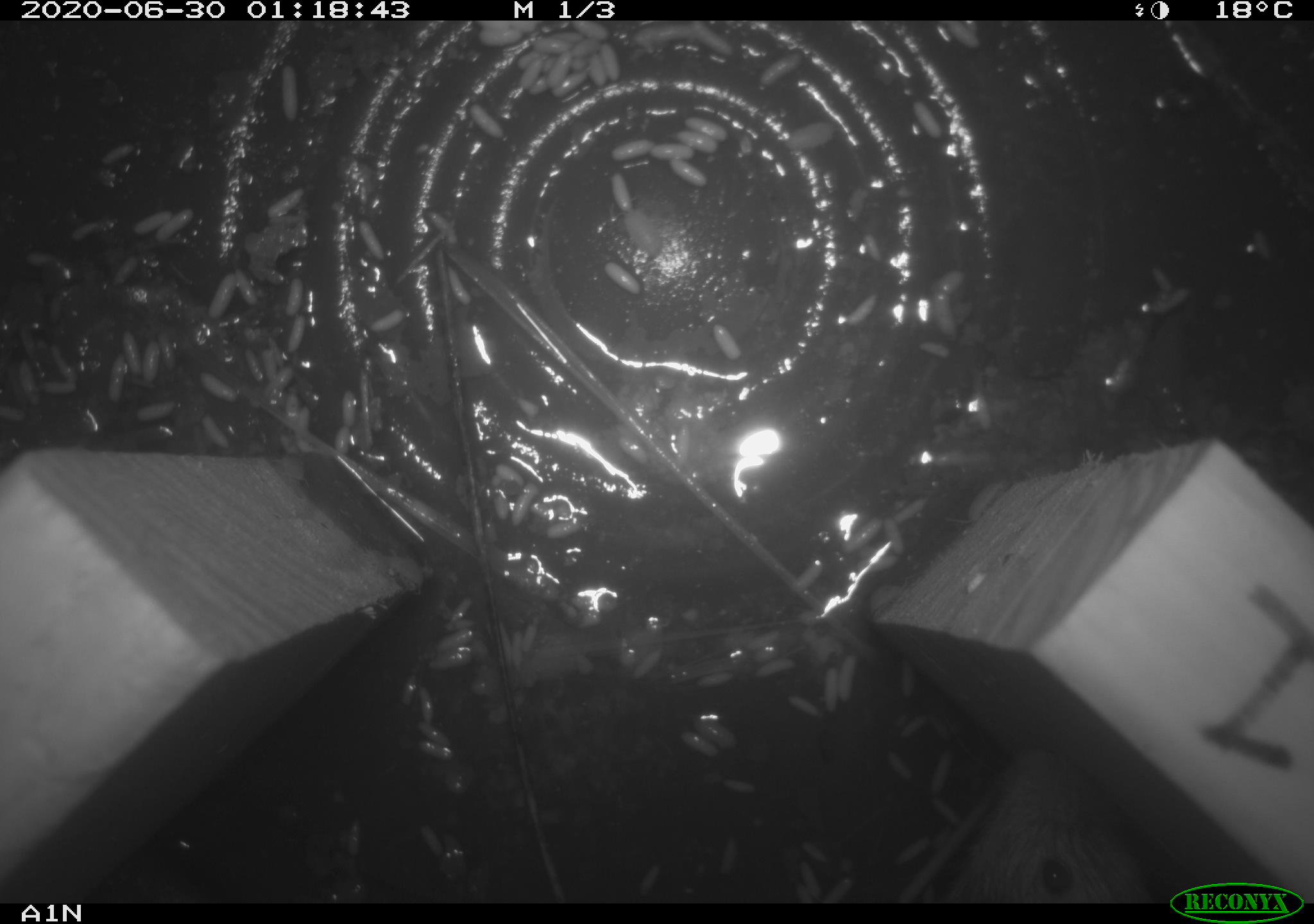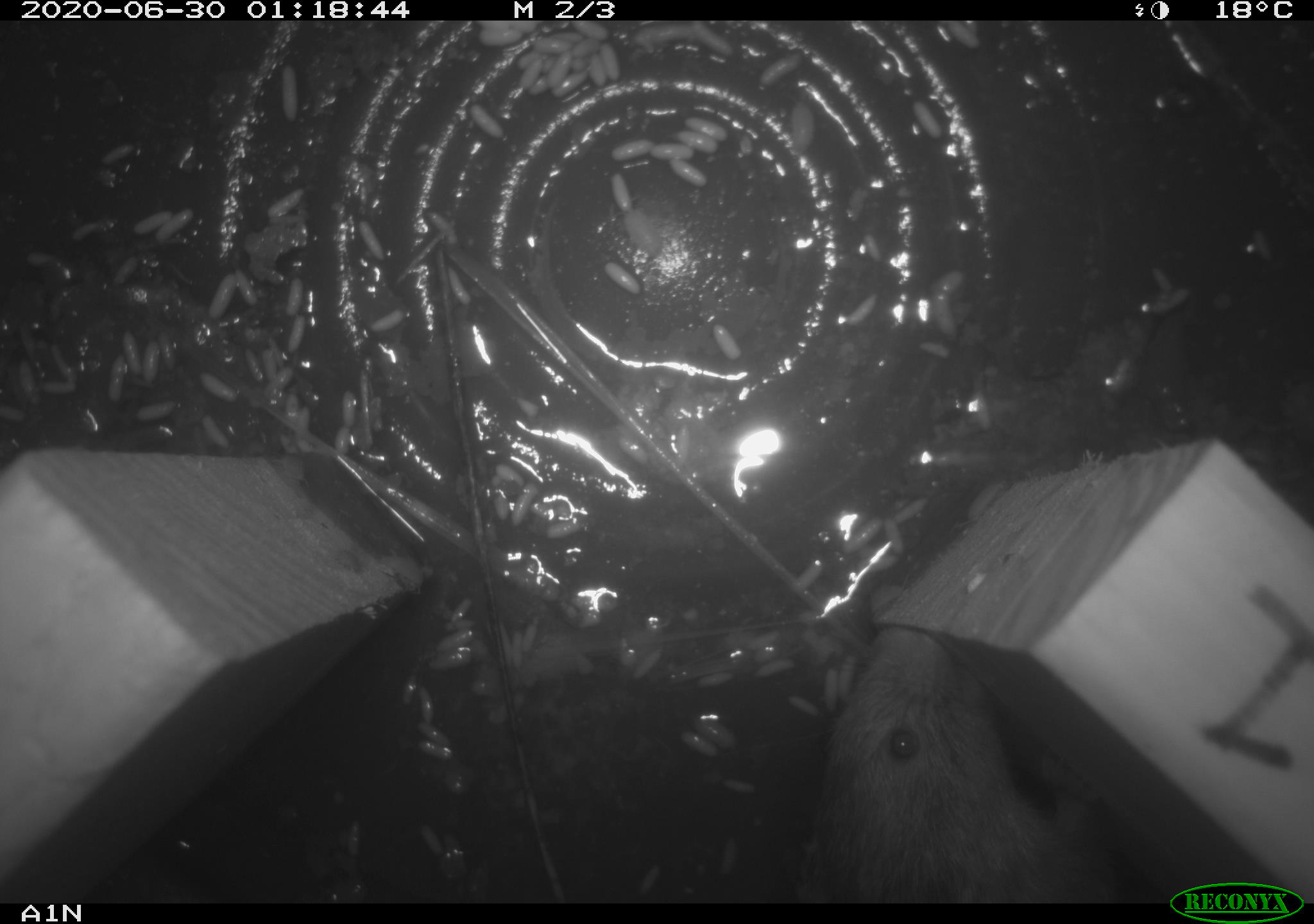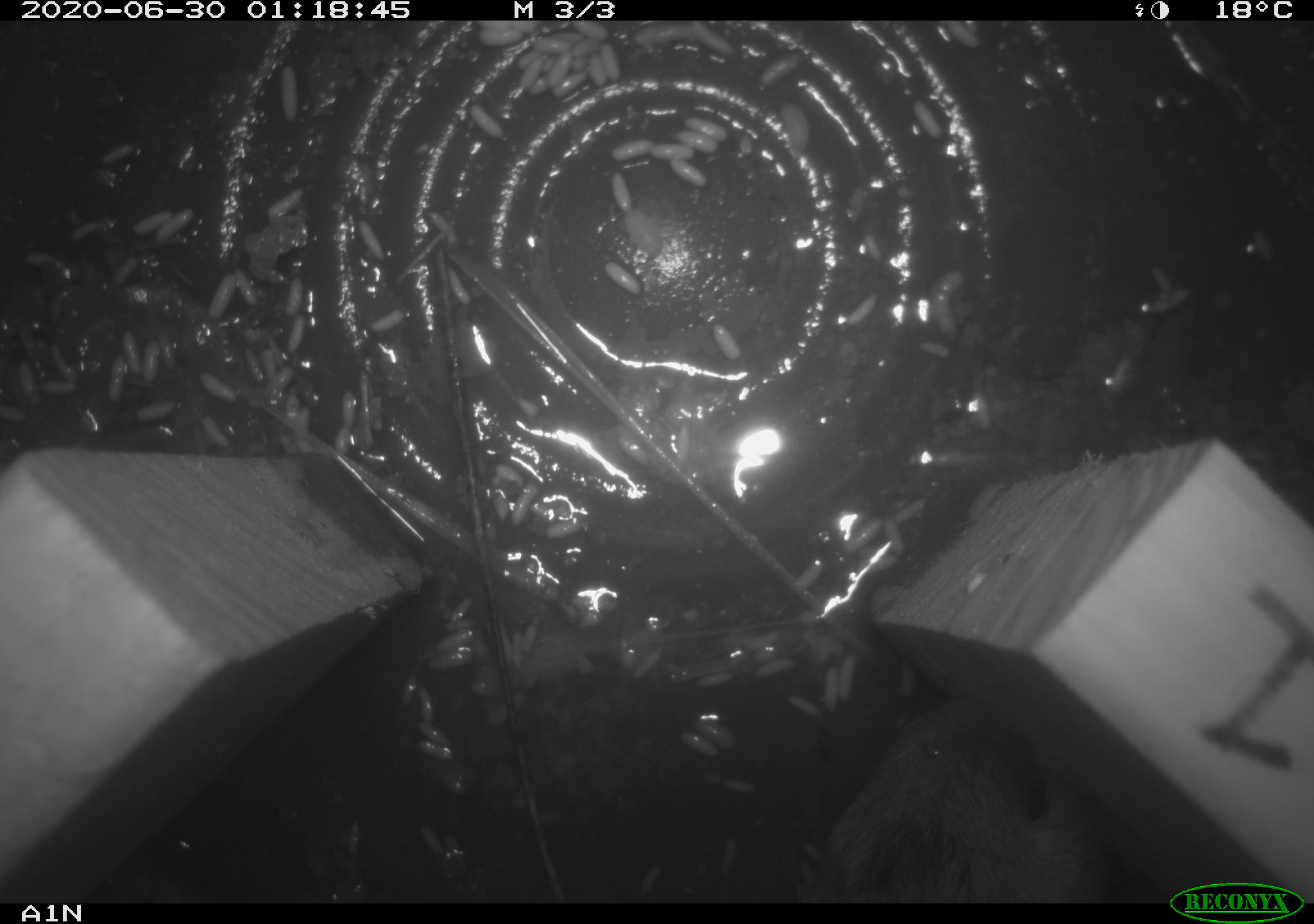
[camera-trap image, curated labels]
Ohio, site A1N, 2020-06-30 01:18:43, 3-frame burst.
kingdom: Animalia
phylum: Chordata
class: Mammalia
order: Rodentia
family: Cricetidae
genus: Microtus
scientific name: Microtus pennsylvanicus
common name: meadow vole